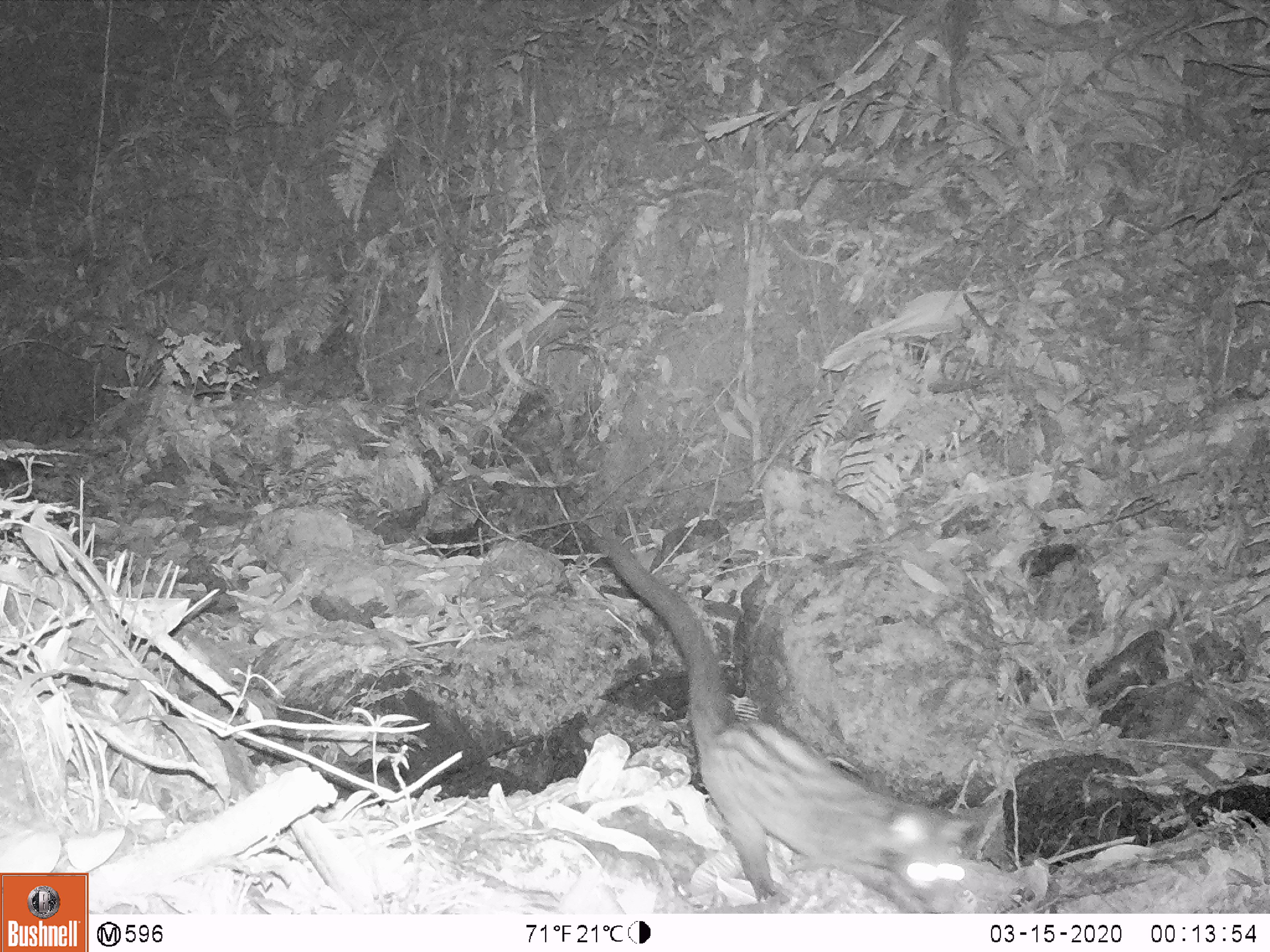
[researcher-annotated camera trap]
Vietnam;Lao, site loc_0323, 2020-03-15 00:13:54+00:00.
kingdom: Animalia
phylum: Chordata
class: Mammalia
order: Carnivora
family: Viverridae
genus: Paradoxurus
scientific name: Paradoxurus hermaphroditus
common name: common palm civet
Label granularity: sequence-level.